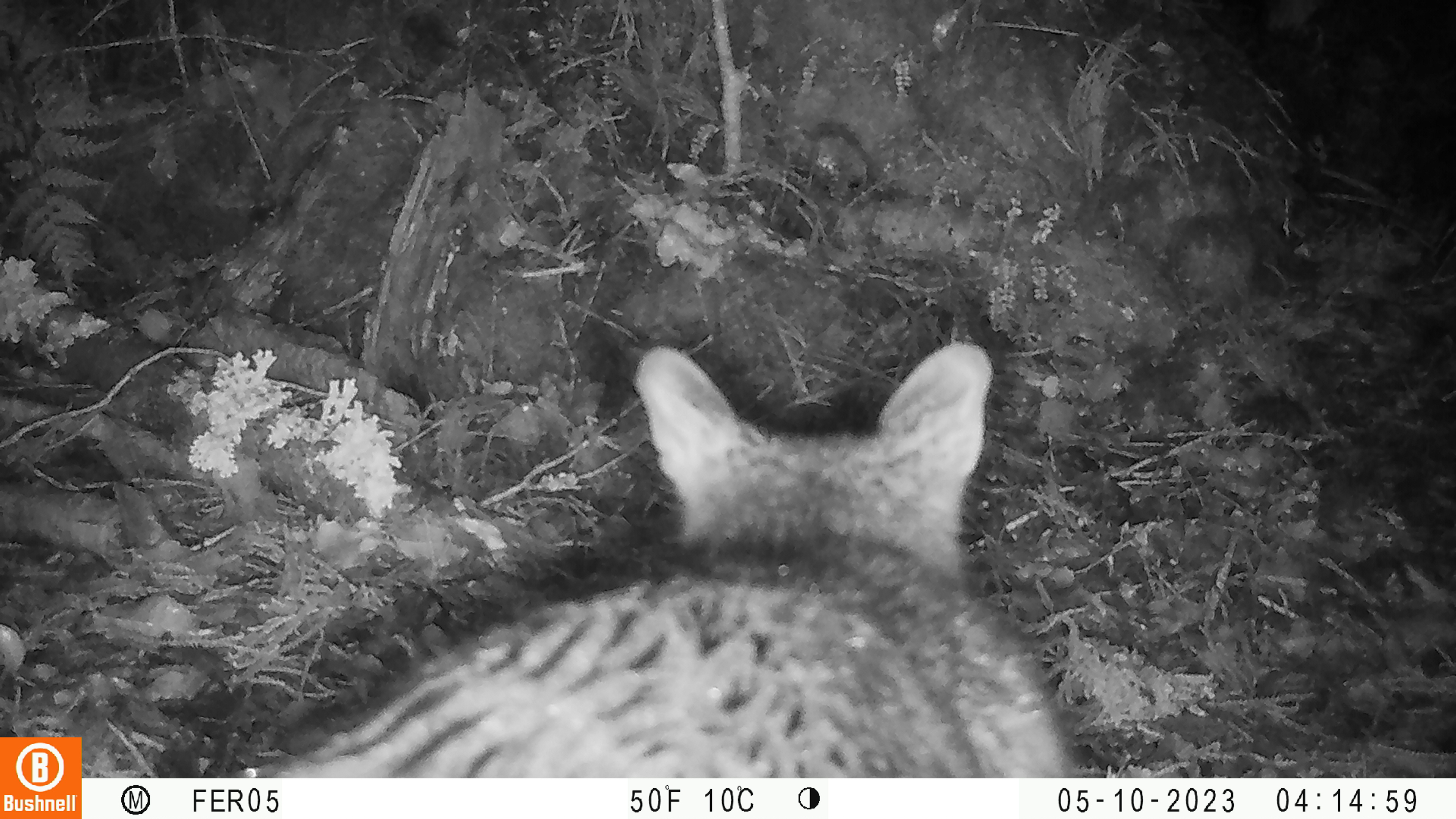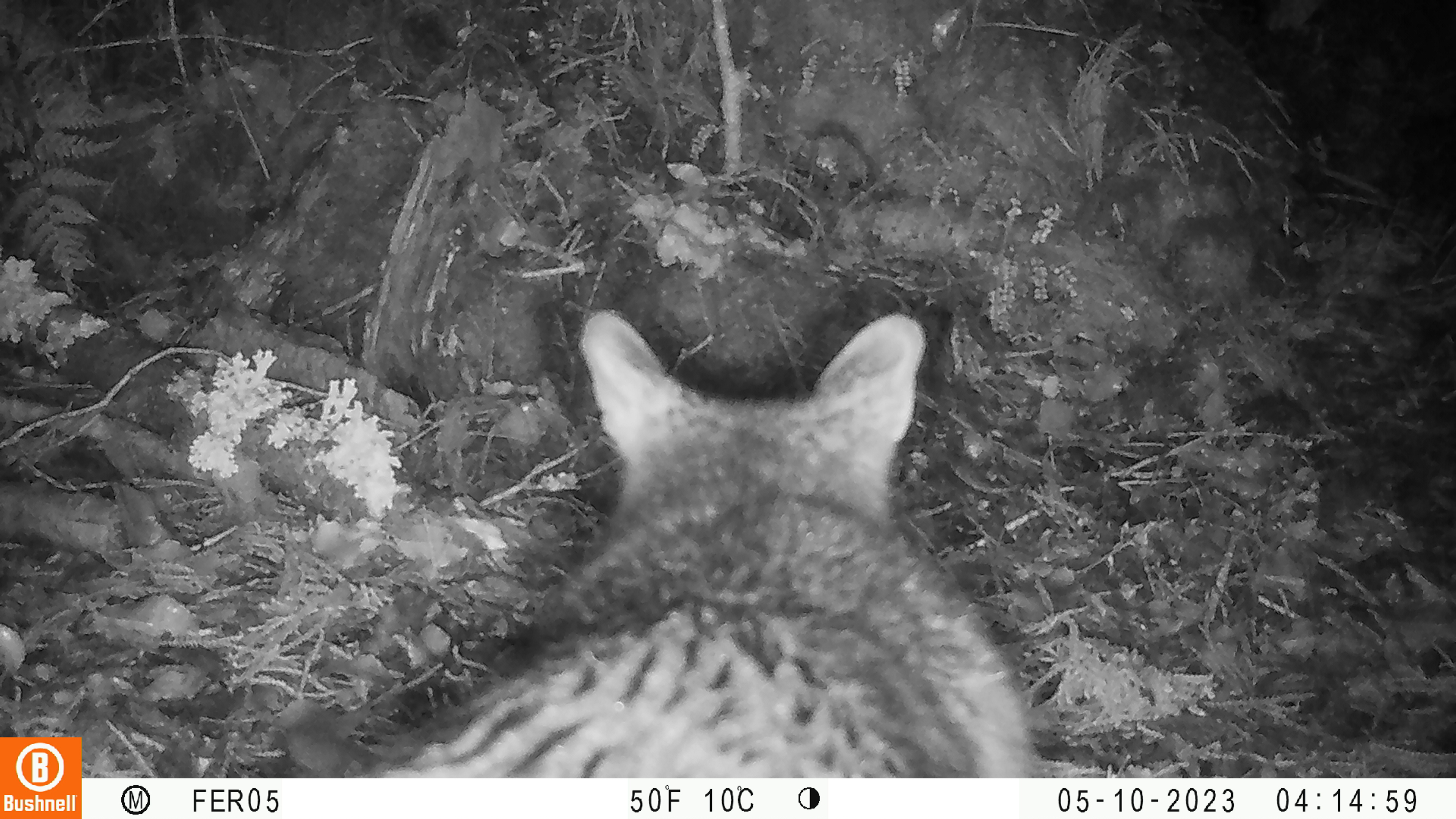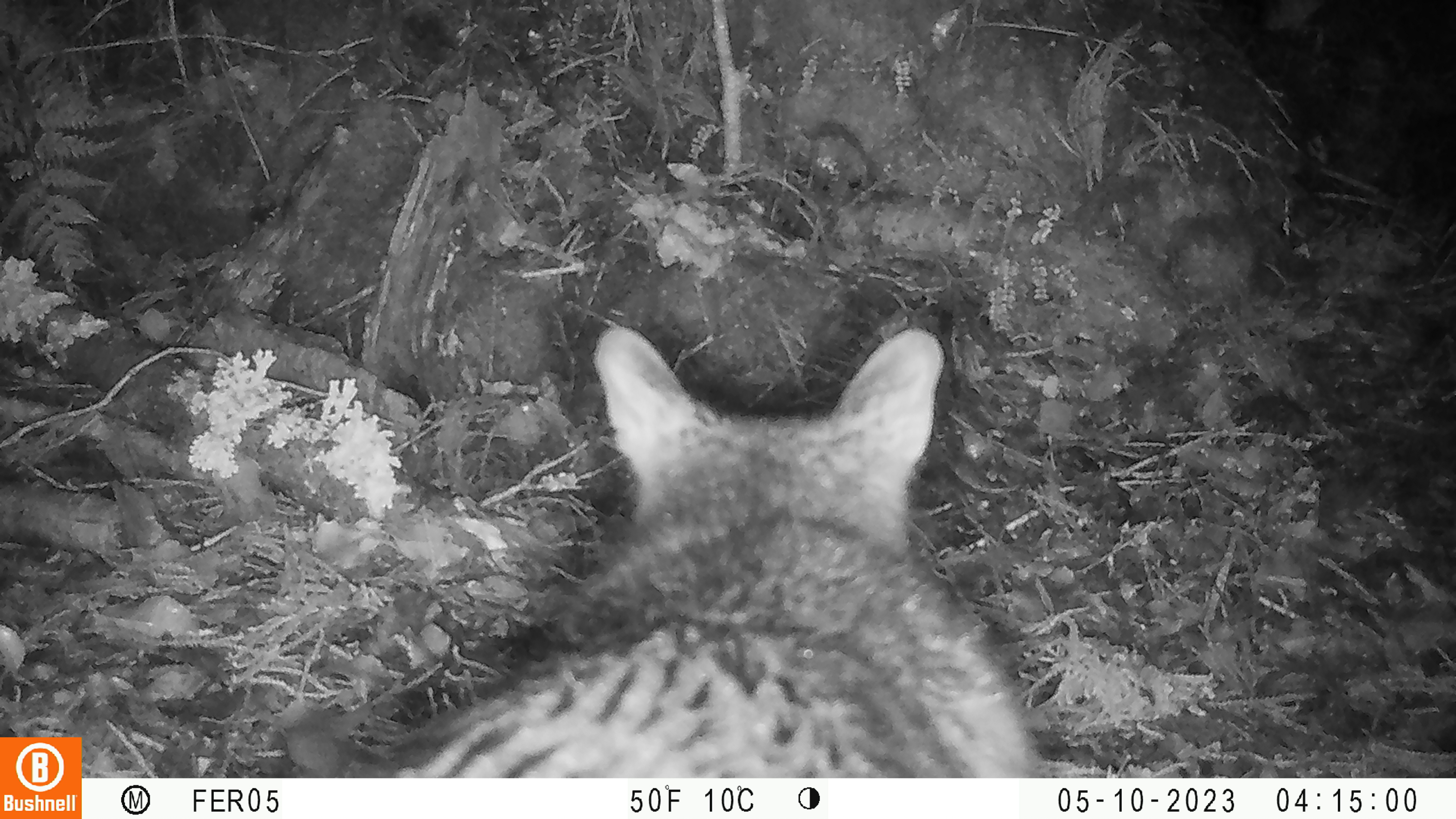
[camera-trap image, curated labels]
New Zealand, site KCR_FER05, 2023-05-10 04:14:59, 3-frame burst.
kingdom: Animalia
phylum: Chordata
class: Mammalia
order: Diprotodontia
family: Phalangeridae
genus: Trichosurus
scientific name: Trichosurus vulpecula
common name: common brushtail possum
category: possum